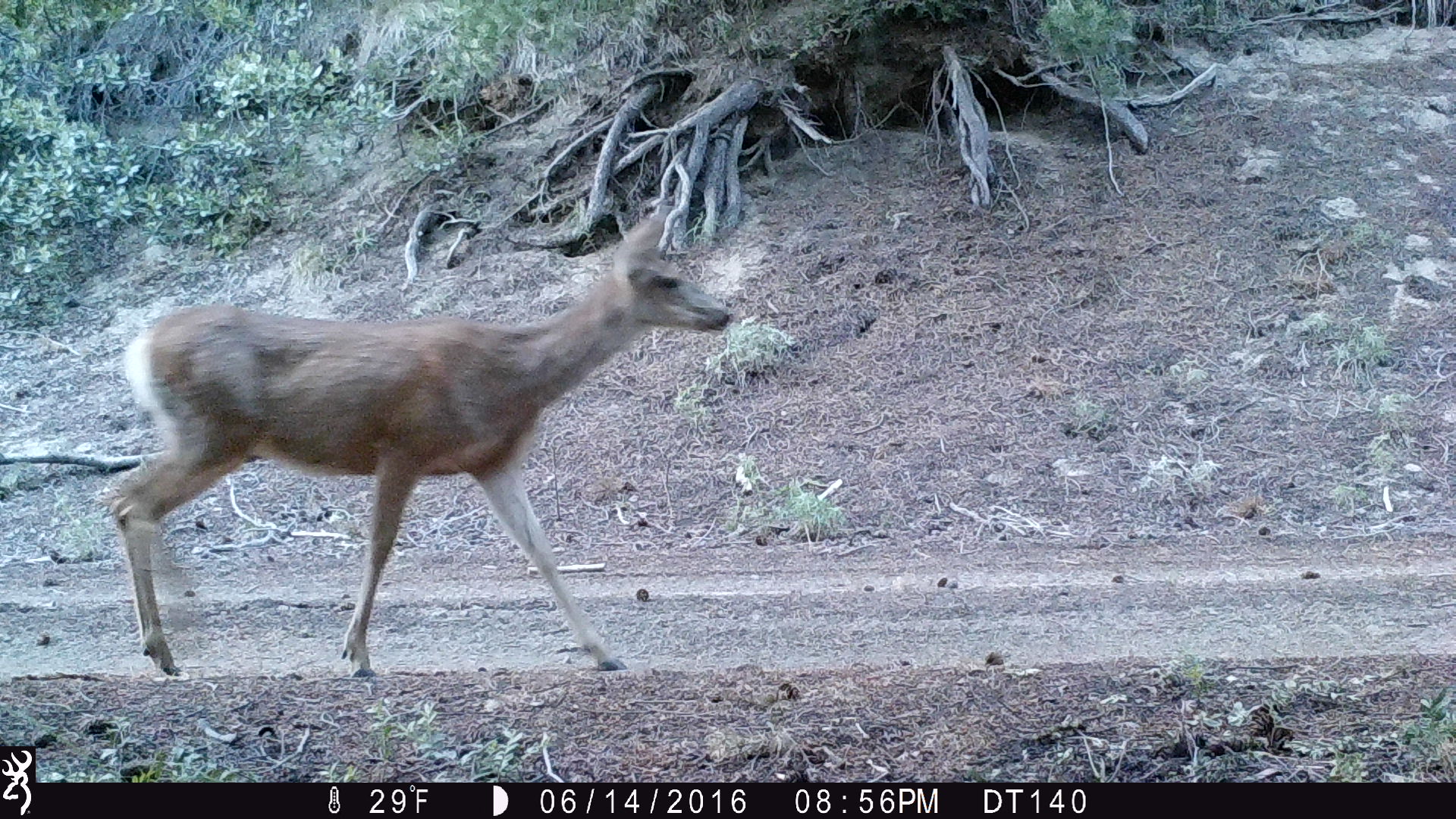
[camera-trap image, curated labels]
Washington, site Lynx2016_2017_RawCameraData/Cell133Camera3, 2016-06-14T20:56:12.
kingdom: Animalia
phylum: Chordata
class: Mammalia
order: Artiodactyla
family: Cervidae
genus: Odocoileus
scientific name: Odocoileus hemionus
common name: mule deer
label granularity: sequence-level